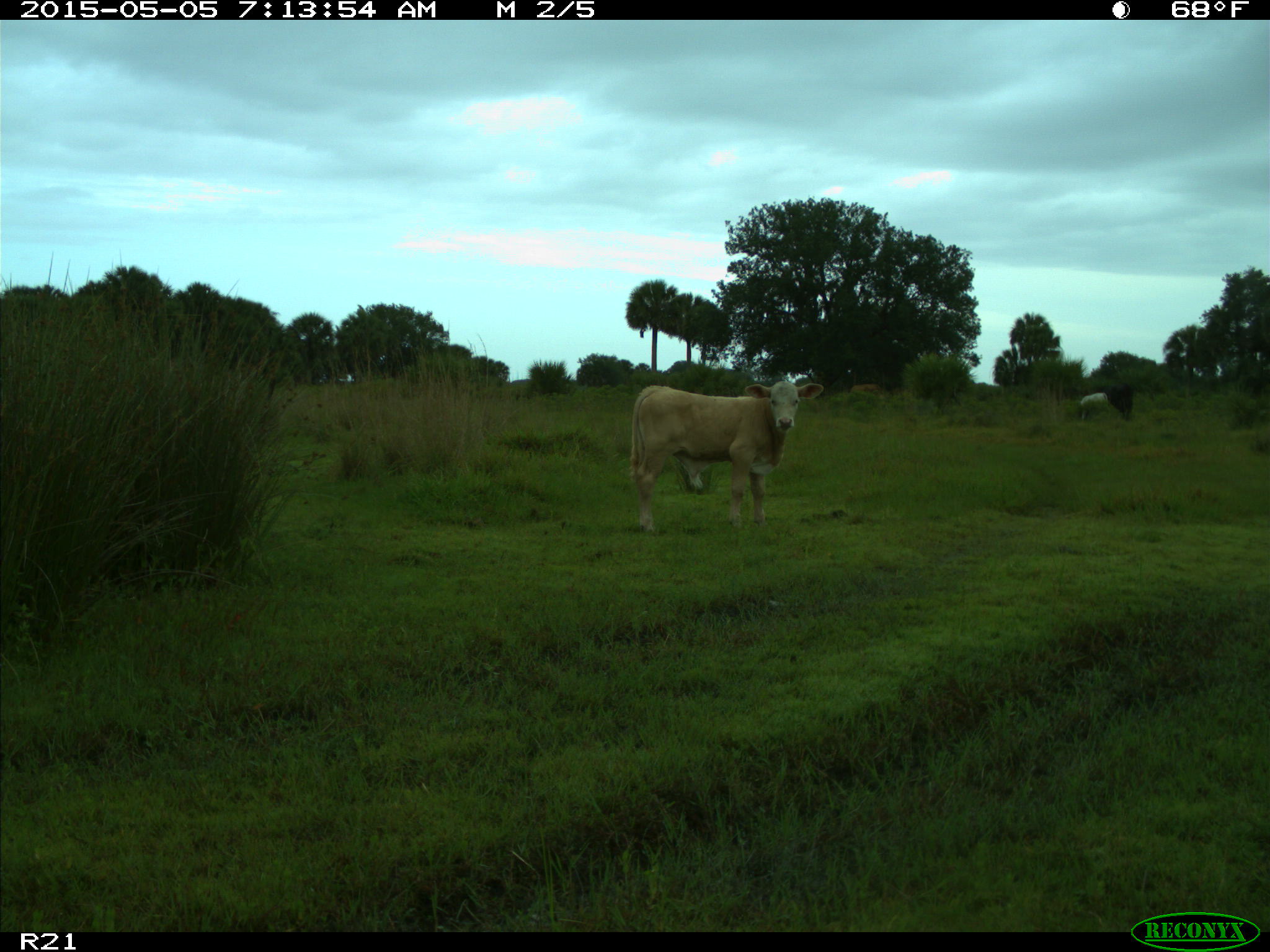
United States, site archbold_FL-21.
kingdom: Animalia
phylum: Chordata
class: Mammalia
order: Artiodactyla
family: Bovidae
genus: Bos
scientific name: Bos taurus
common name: domestic cow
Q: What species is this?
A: Bos taurus (domestic cow).